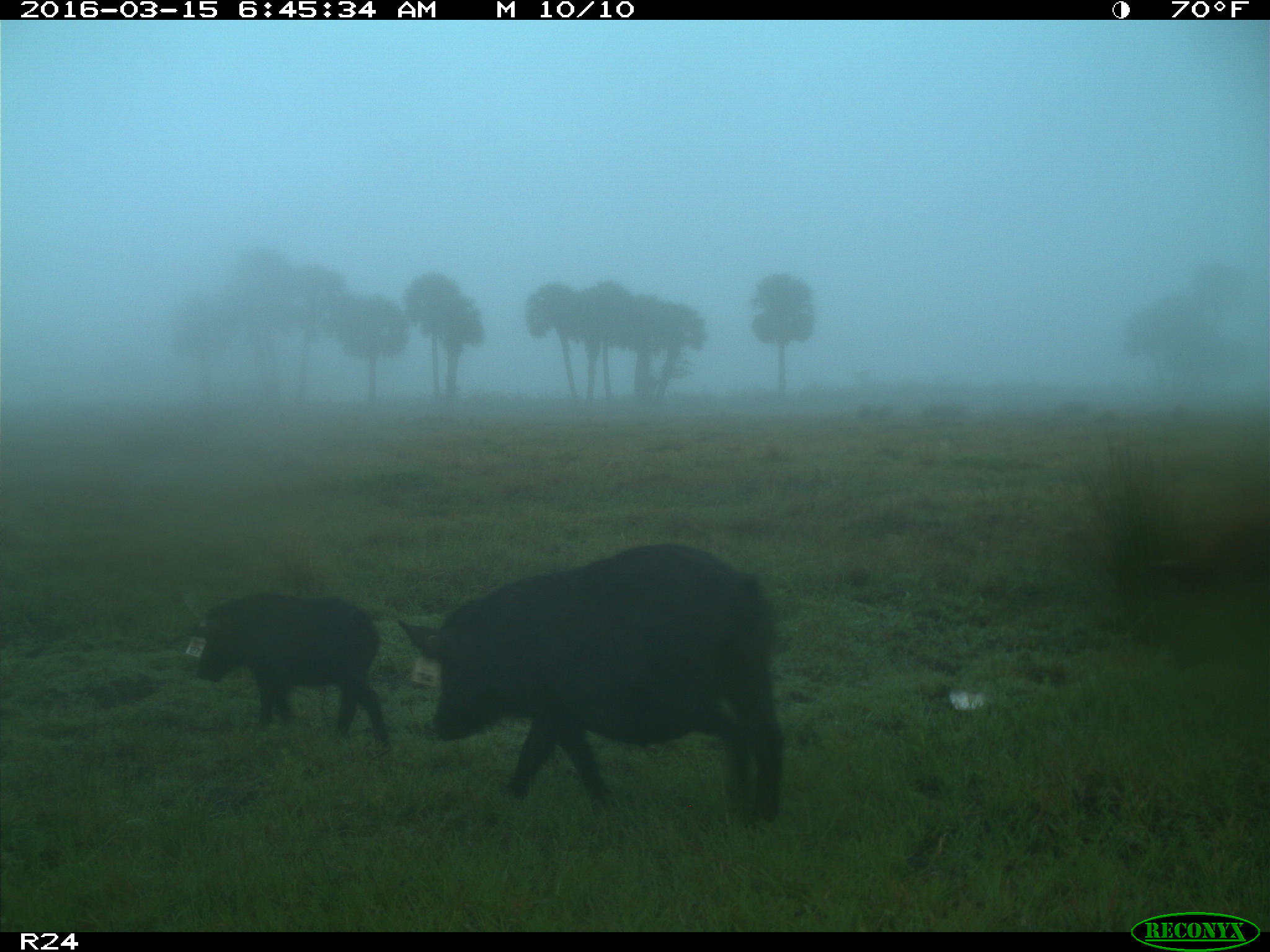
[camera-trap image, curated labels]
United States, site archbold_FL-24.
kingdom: Animalia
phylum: Chordata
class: Mammalia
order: Artiodactyla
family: Suidae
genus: Sus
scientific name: Sus scrofa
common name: wild boar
Sus scrofa (wild boar).